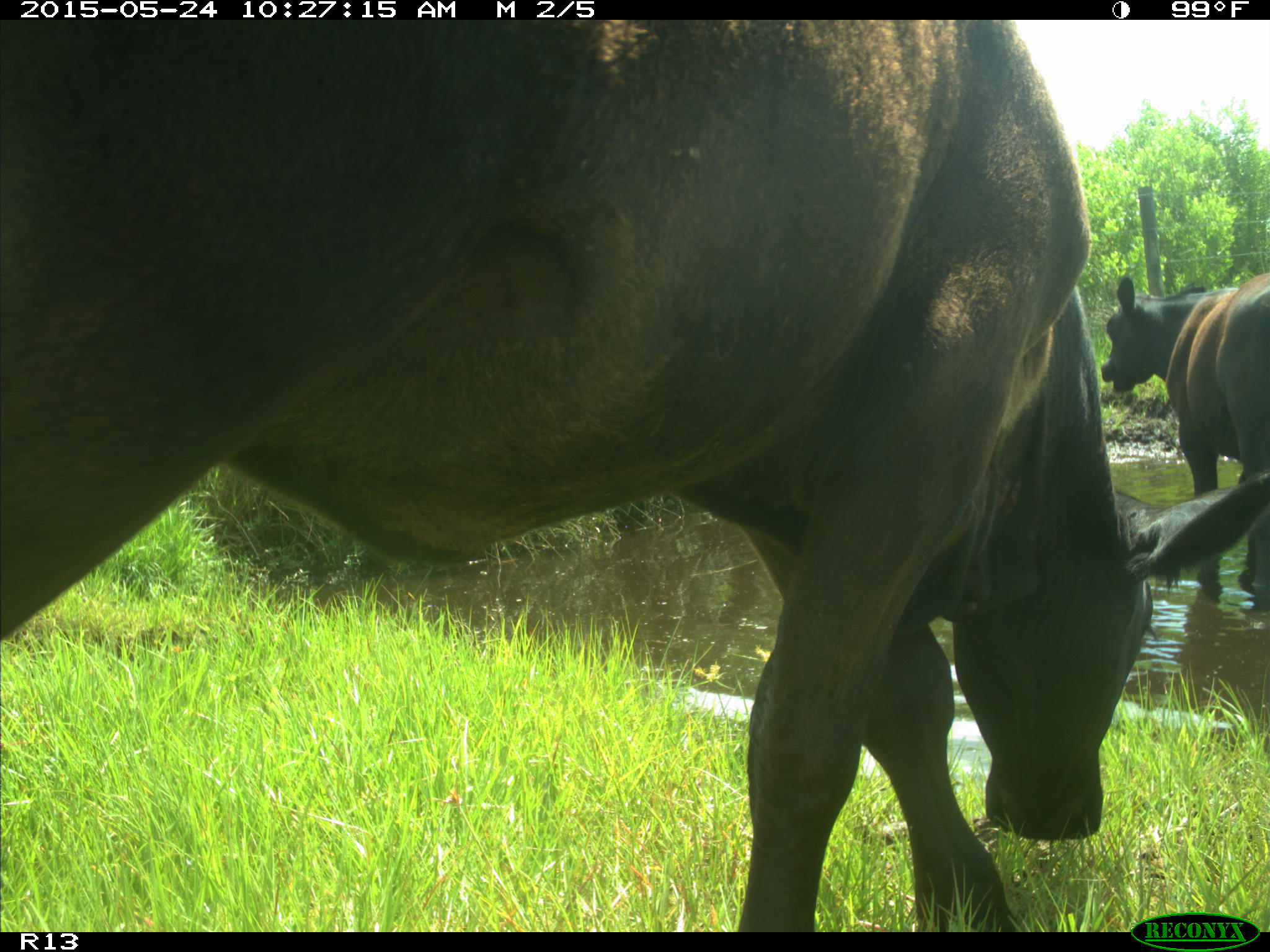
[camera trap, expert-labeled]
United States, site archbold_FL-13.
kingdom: Animalia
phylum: Chordata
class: Mammalia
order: Artiodactyla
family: Bovidae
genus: Bos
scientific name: Bos taurus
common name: domestic cow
Bos taurus (domestic cow).